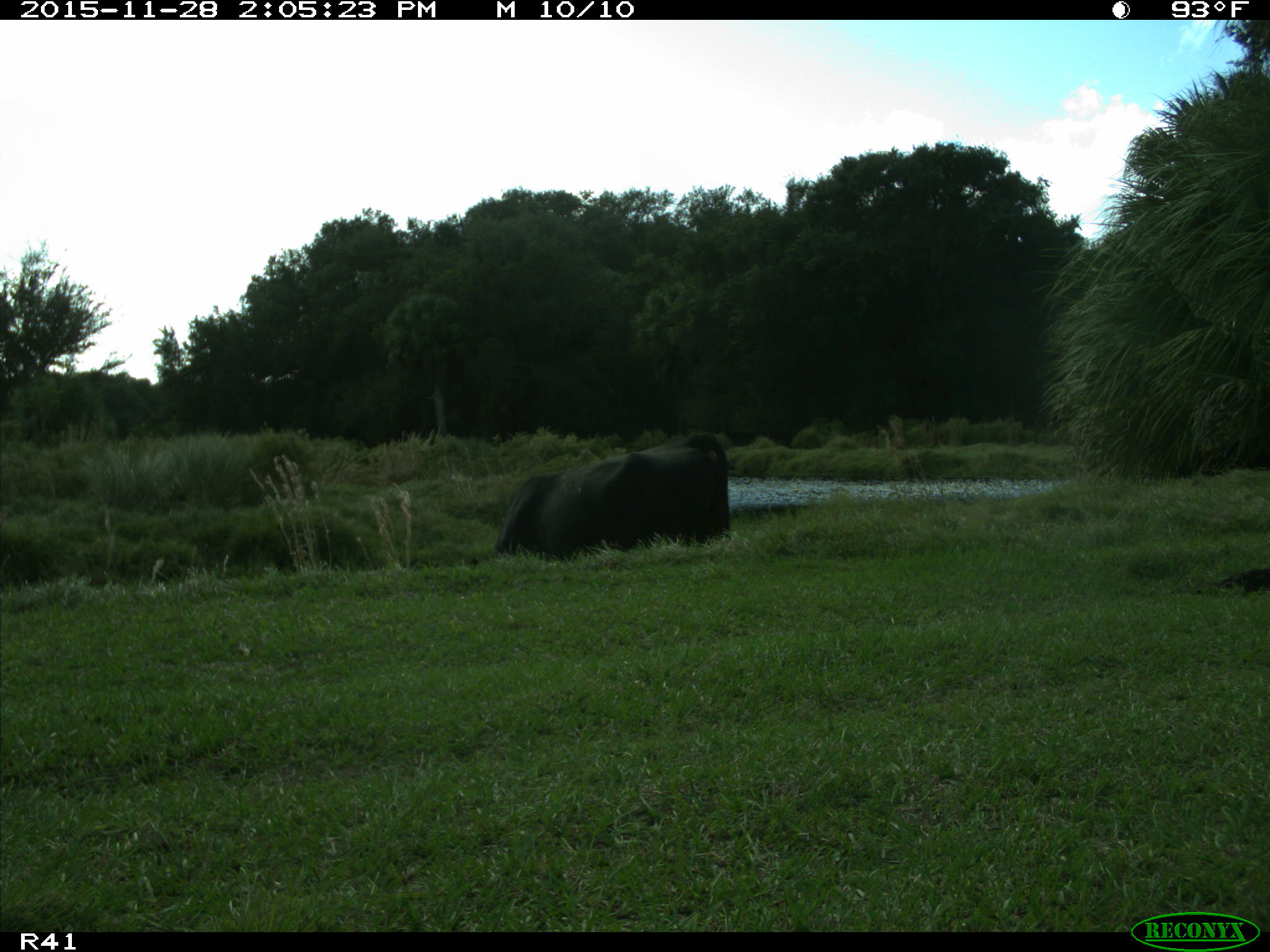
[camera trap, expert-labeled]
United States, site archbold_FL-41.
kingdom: Animalia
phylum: Chordata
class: Mammalia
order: Artiodactyla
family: Bovidae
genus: Bos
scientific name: Bos taurus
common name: domestic cow